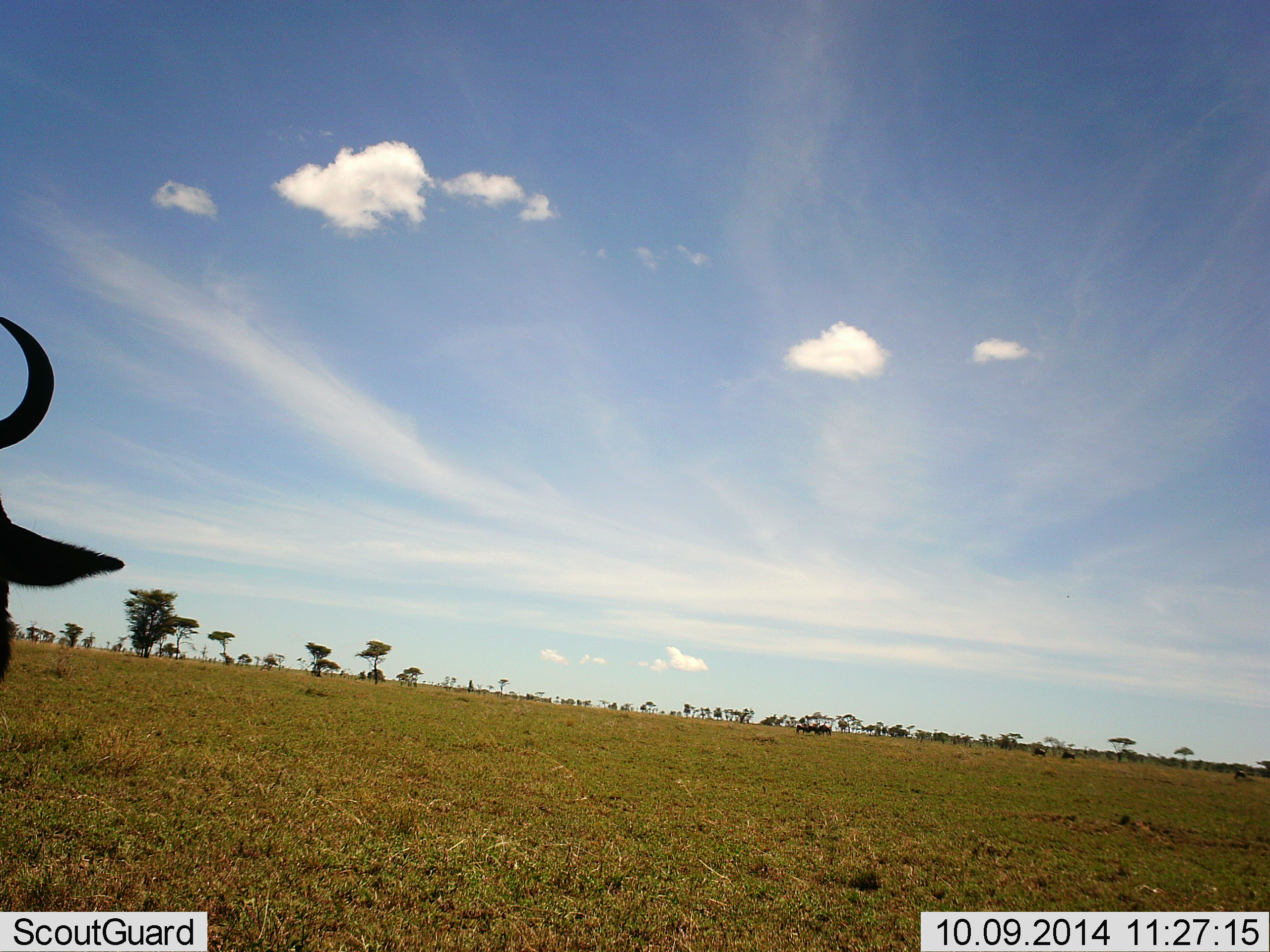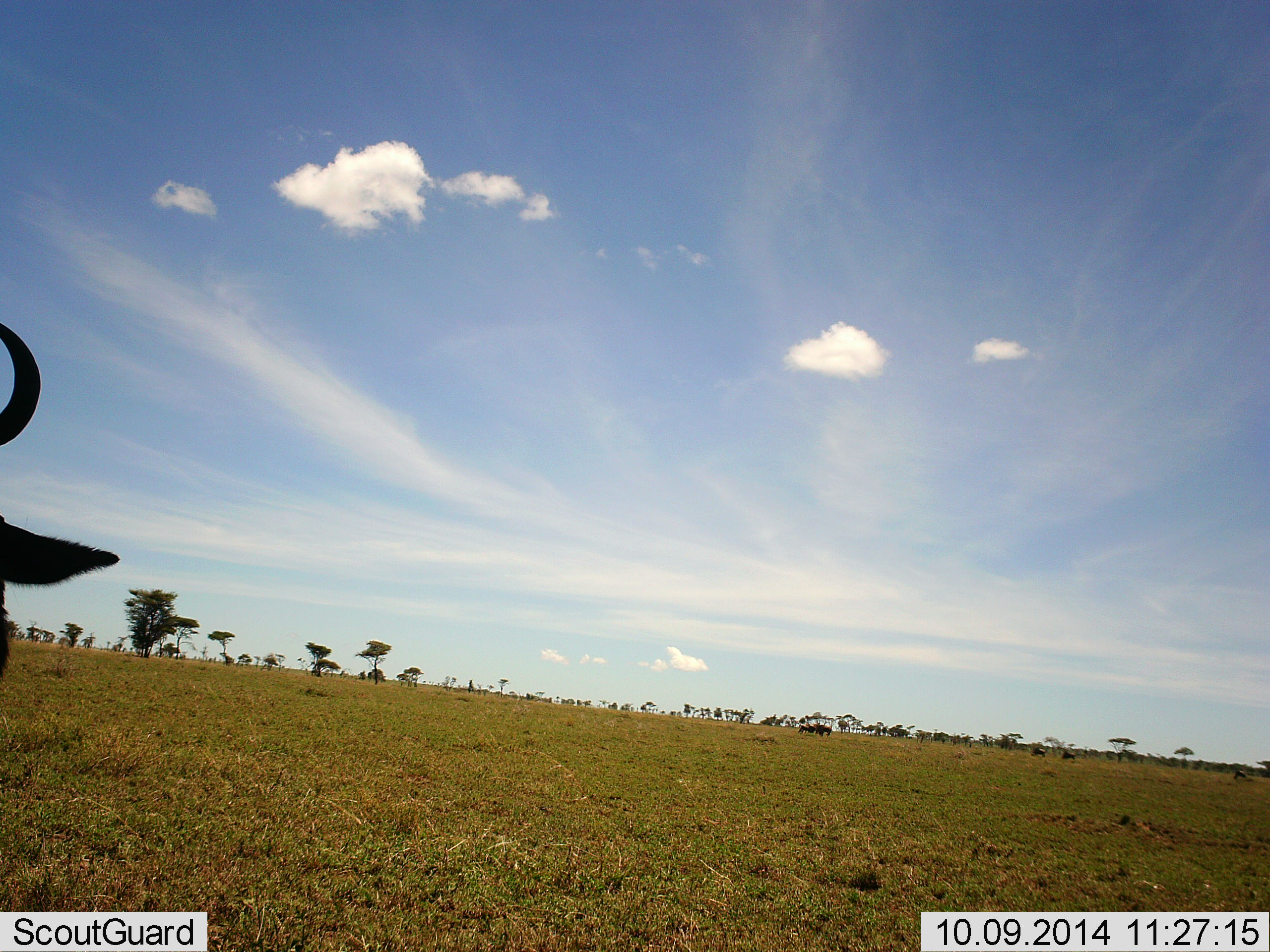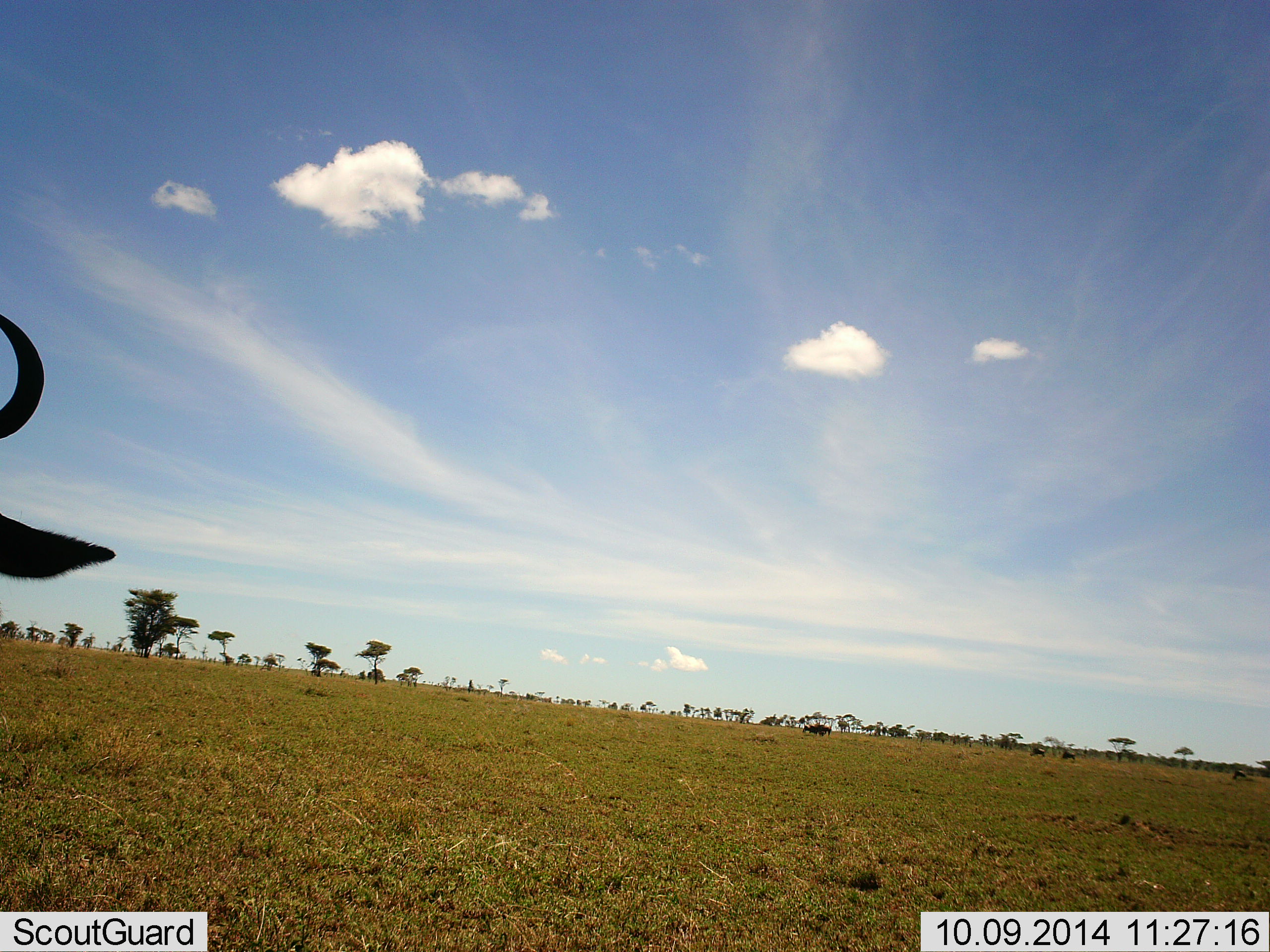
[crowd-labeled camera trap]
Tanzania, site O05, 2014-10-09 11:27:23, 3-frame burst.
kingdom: Animalia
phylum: Chordata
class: Mammalia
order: Artiodactyla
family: Bovidae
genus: Connochaetes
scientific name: Connochaetes taurinus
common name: blue wildebeest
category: wildebeest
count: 1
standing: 60%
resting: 10%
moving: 20%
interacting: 0%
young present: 0%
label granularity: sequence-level